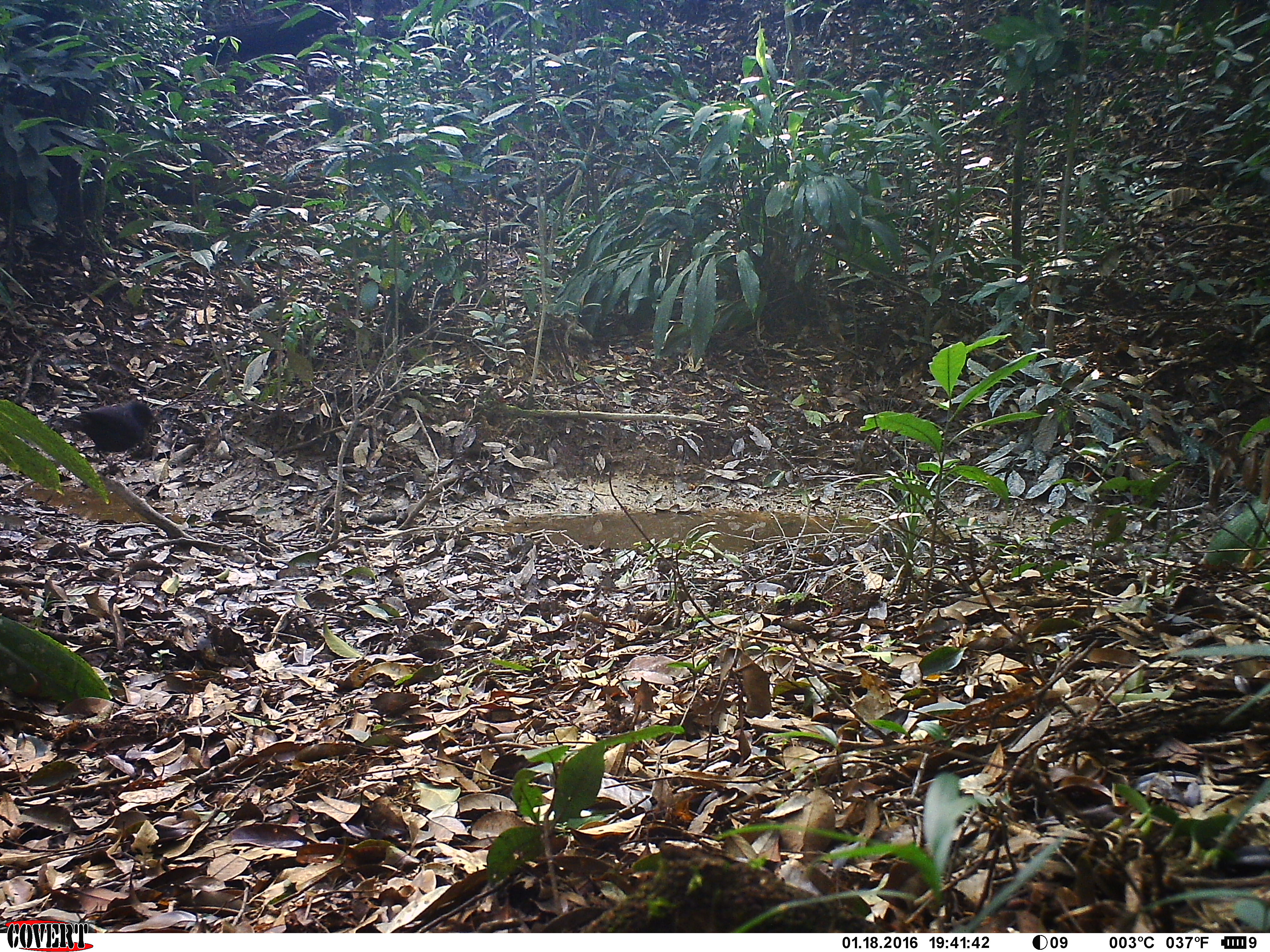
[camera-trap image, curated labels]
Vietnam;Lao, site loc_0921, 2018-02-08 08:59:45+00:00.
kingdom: Animalia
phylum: Chordata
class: Aves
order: Passeriformes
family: Muscicapidae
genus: Myophonus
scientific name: Myophonus caeruleus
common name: blue whistling thrush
Blue whistling thrush (Myophonus caeruleus). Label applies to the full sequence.